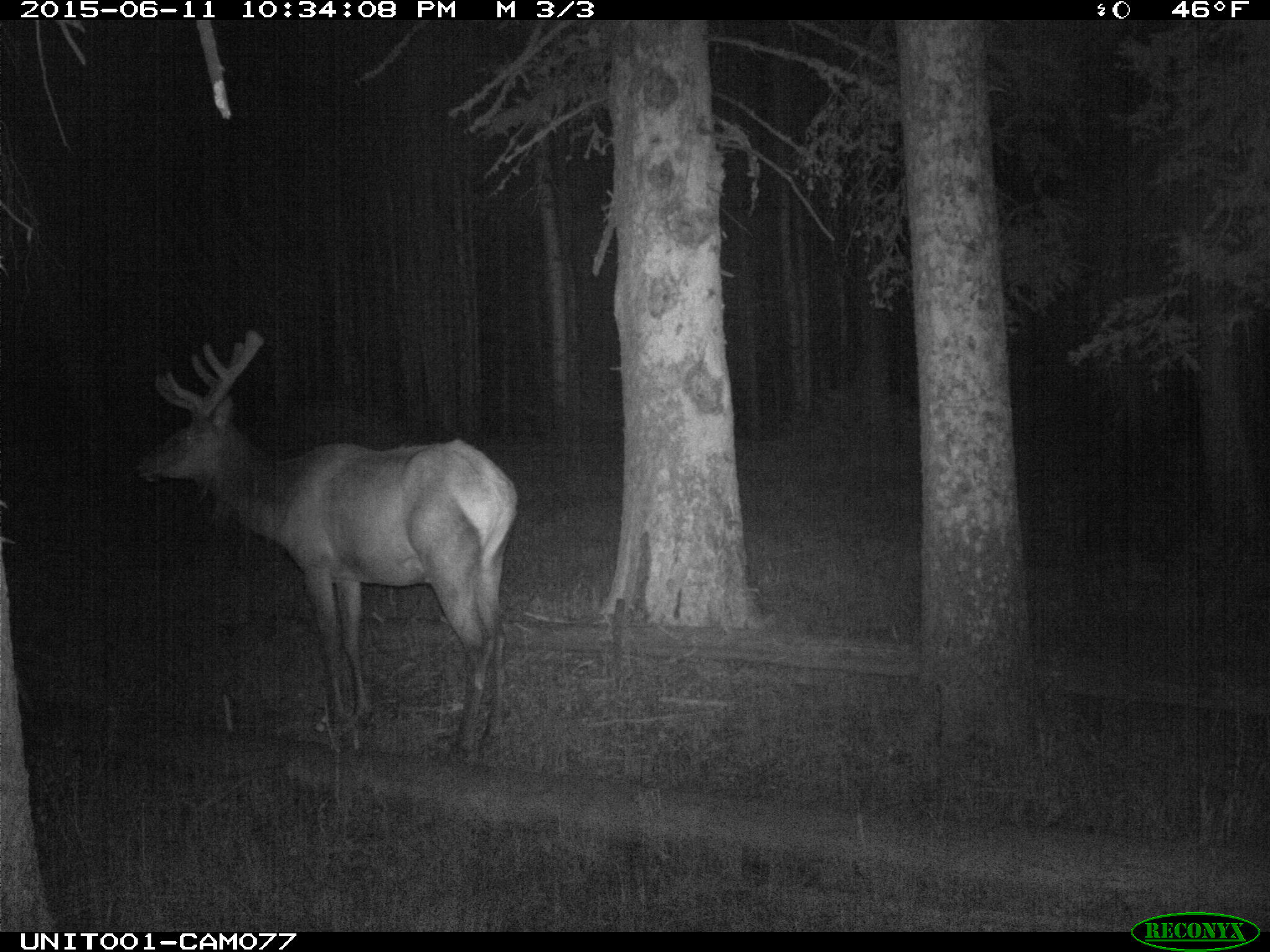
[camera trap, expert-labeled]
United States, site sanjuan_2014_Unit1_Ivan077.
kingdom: Animalia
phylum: Chordata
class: Mammalia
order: Artiodactyla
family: Cervidae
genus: Cervus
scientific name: Cervus elaphus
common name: red deer